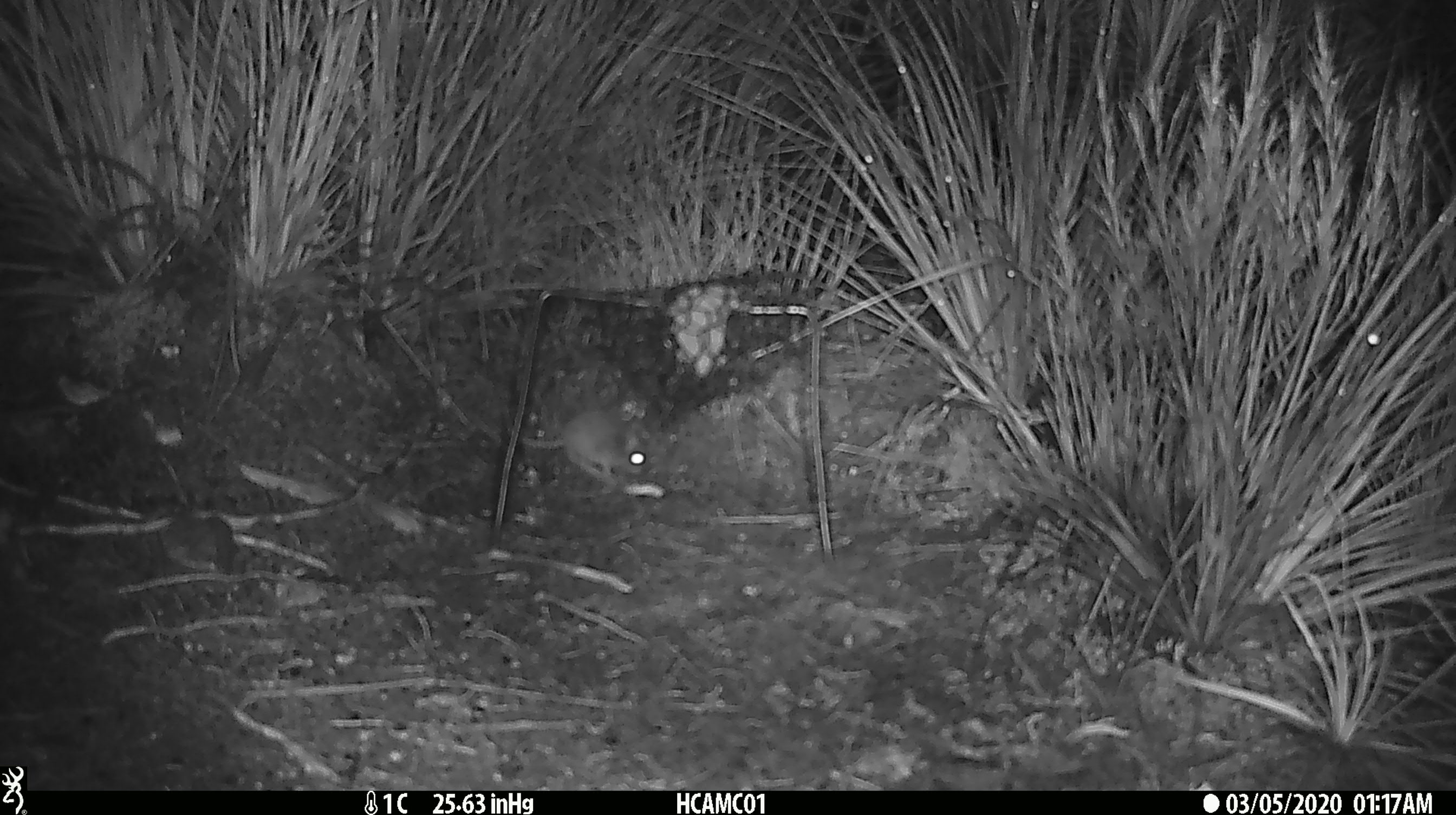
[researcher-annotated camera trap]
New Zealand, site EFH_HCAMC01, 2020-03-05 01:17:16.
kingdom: Animalia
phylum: Chordata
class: Mammalia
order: Rodentia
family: Muridae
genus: Mus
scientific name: Mus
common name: mouse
Mouse (Mus).